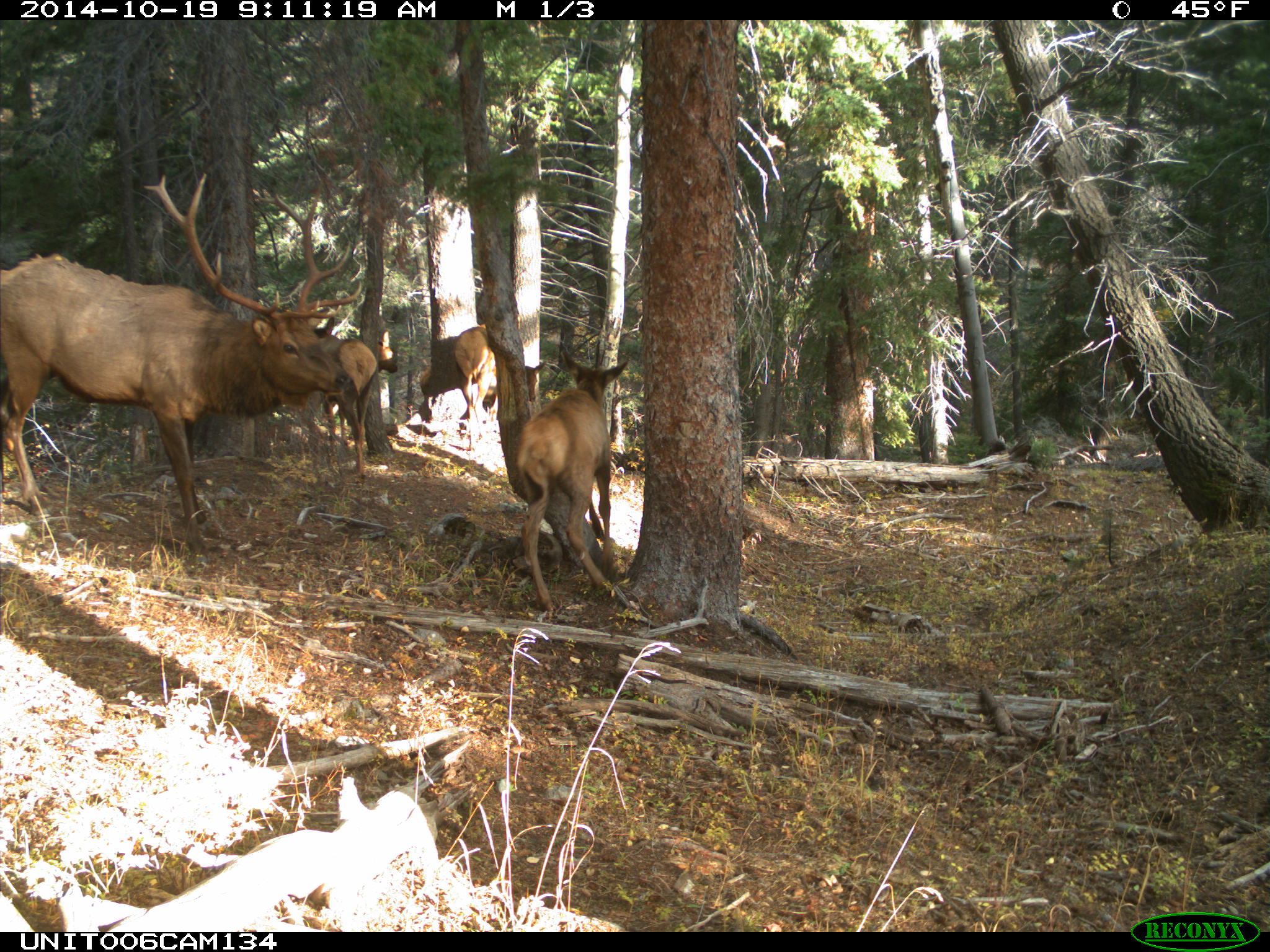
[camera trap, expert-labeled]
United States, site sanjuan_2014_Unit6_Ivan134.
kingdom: Animalia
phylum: Chordata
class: Mammalia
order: Artiodactyla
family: Cervidae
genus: Cervus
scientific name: Cervus elaphus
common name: red deer